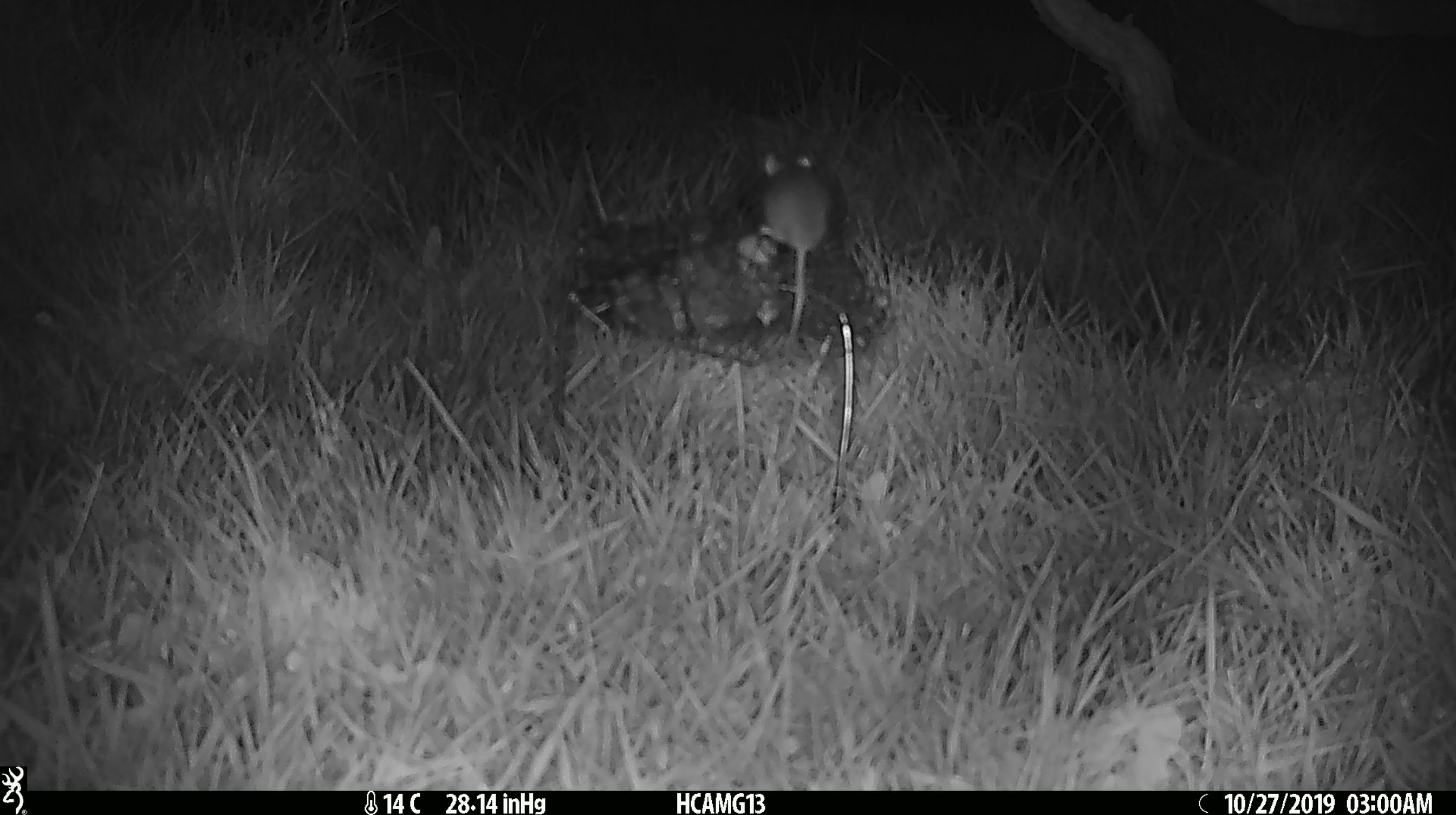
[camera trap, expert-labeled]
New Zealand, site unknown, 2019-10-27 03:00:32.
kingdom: Animalia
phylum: Chordata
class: Mammalia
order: Rodentia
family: Muridae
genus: Mus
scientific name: Mus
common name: mouse